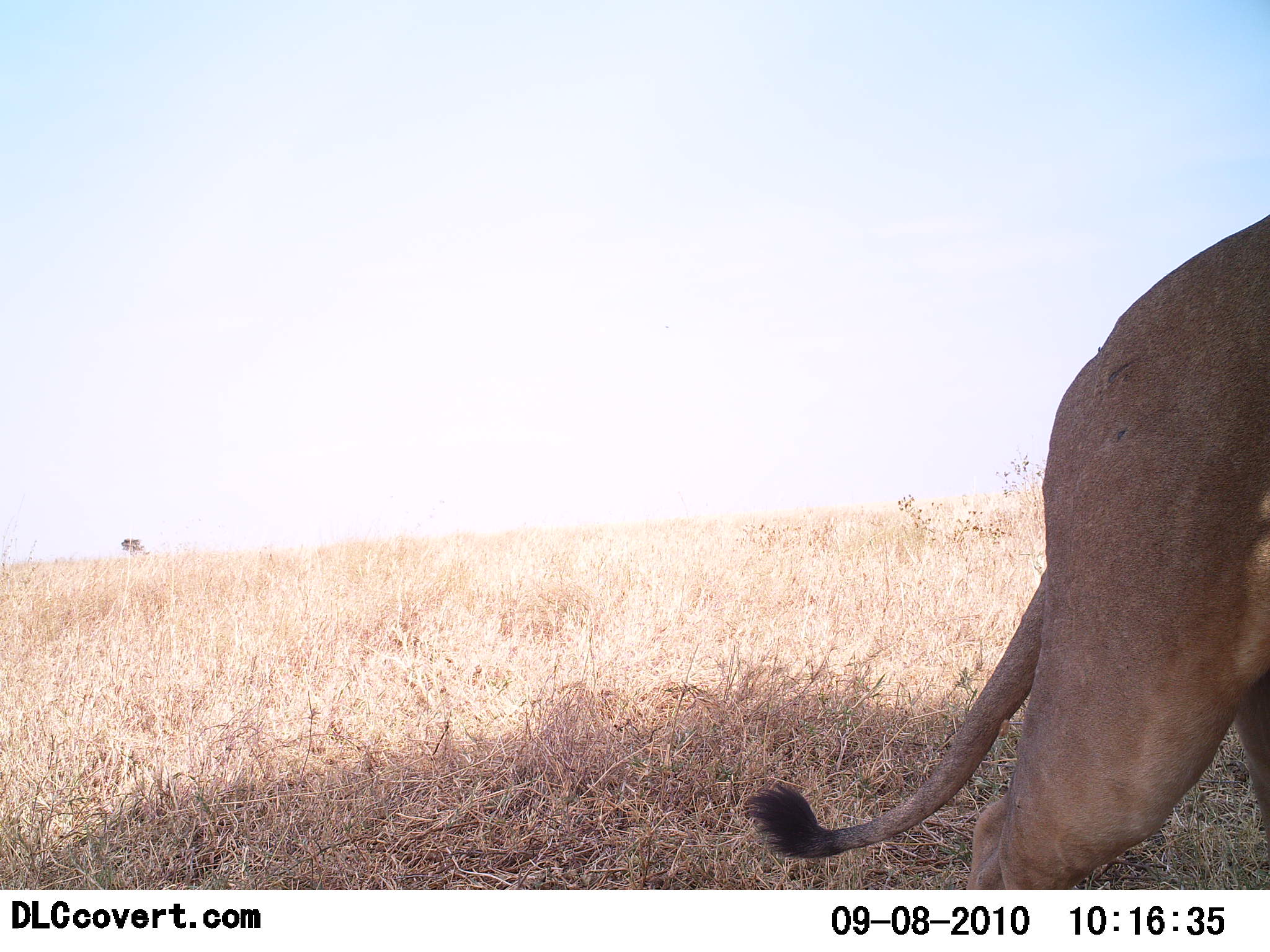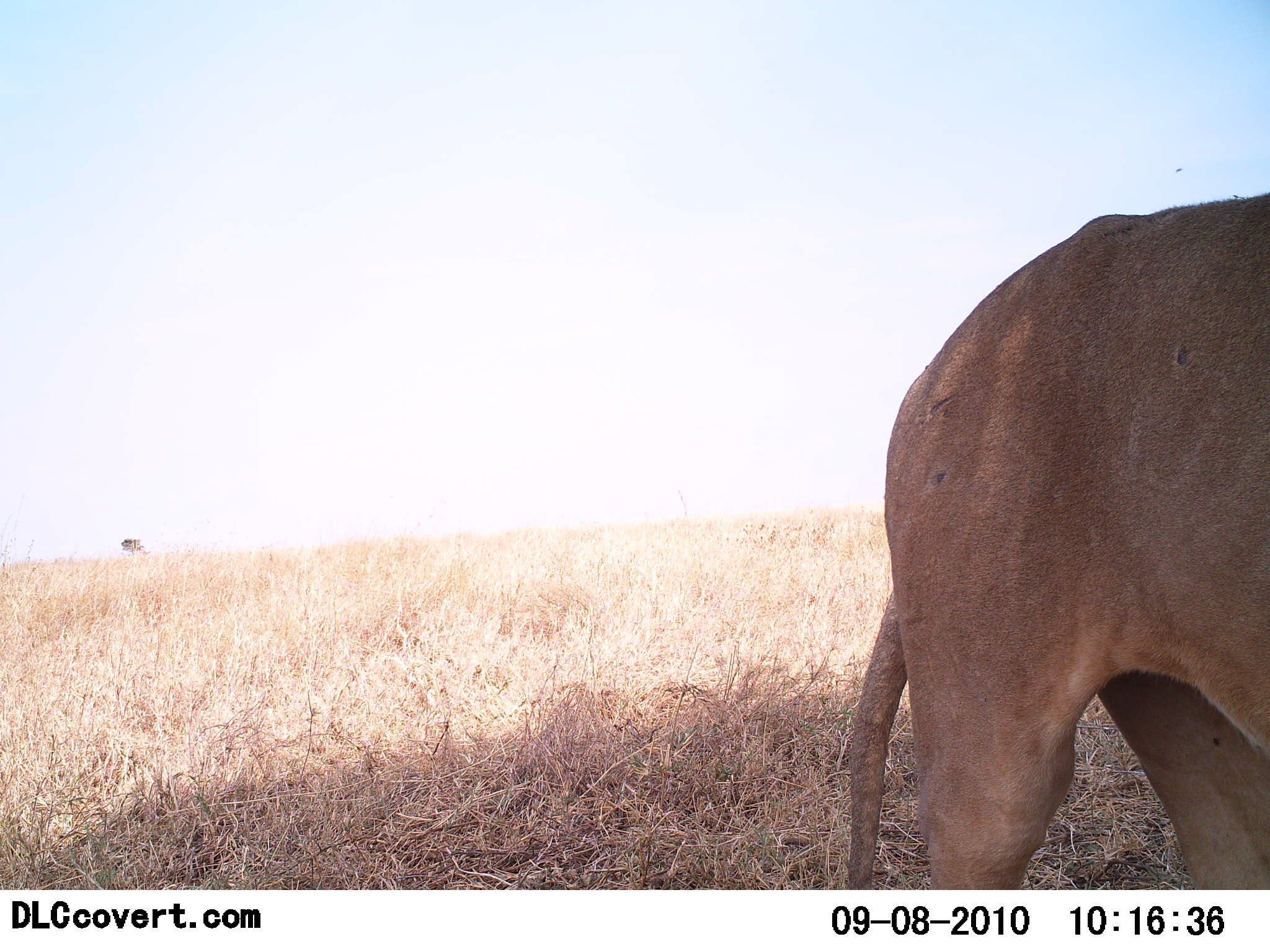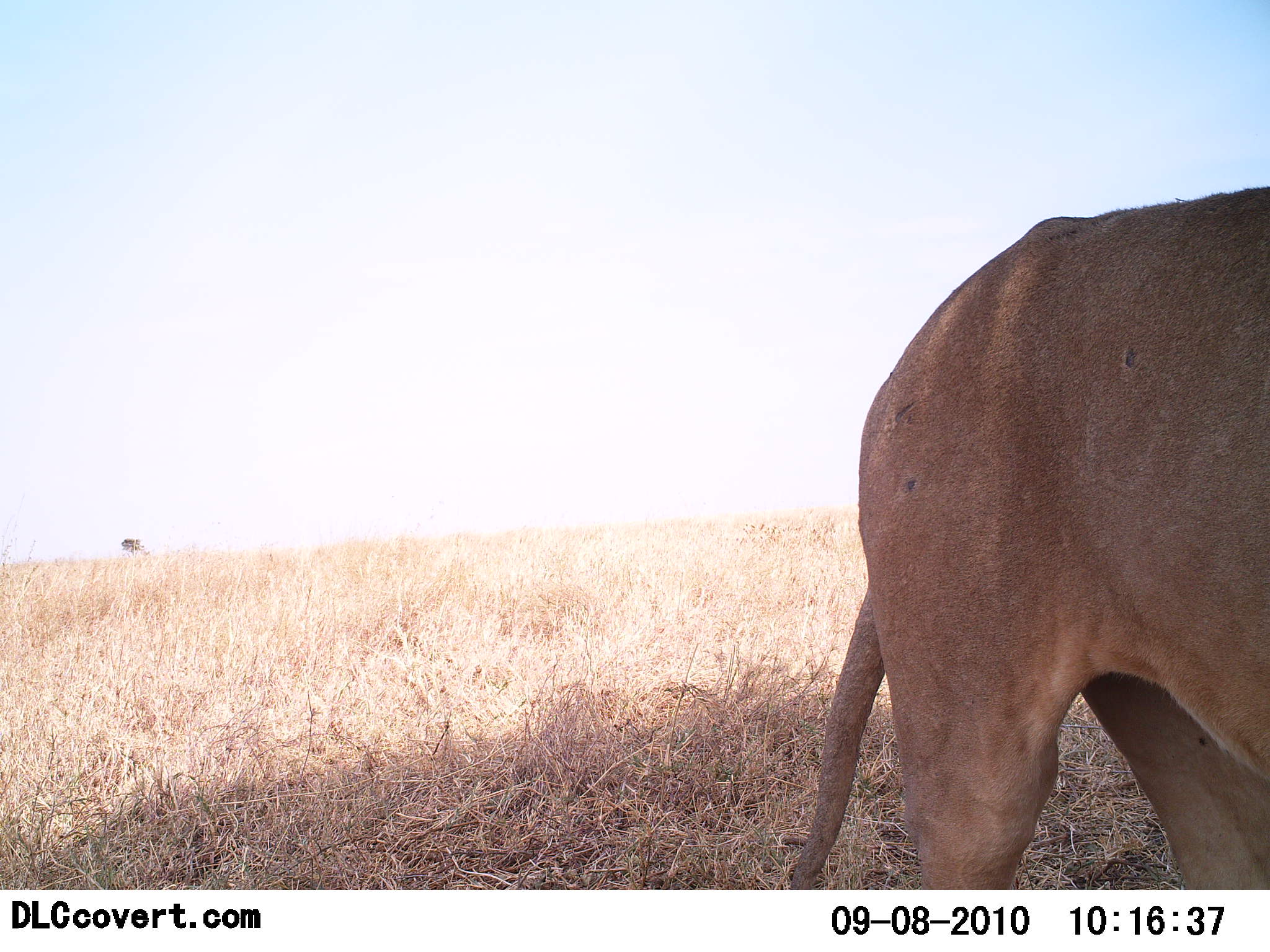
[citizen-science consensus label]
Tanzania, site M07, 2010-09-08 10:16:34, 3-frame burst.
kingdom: Animalia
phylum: Chordata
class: Mammalia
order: Carnivora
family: Felidae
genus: Panthera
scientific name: Panthera leo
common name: lion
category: lionfemale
Lionfemale (lion) (Panthera leo), count 1. Behavior (volunteer vote fractions): standing 8%, resting 0%, moving 92%, interacting 0%. Young present (vote fraction): 0%. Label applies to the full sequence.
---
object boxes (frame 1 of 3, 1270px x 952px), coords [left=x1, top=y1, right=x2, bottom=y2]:
animal: [left=748, top=215, right=1270, bottom=889]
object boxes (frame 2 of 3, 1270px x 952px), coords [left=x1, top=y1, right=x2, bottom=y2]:
animal: [left=849, top=194, right=1270, bottom=892]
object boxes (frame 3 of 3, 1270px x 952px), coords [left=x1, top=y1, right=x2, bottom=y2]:
animal: [left=789, top=186, right=1270, bottom=891]